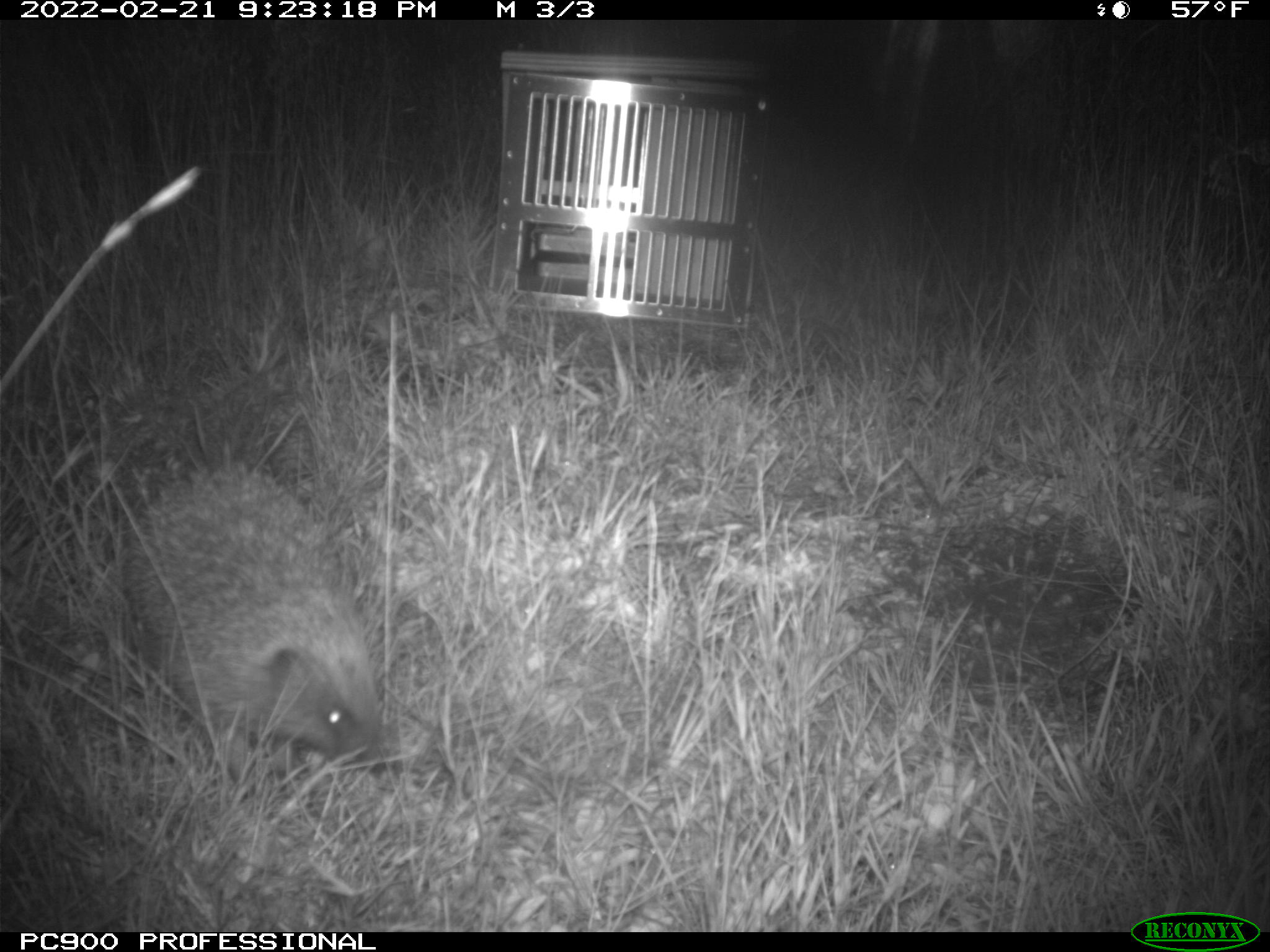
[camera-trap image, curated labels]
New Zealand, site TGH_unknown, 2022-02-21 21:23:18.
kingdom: Animalia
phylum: Chordata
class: Mammalia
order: Eulipotyphla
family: Erinaceidae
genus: Erinaceus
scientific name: Erinaceus europaeus europaeus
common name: european hedgehog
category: hedgehog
Hedgehog (european hedgehog) (Erinaceus europaeus europaeus).